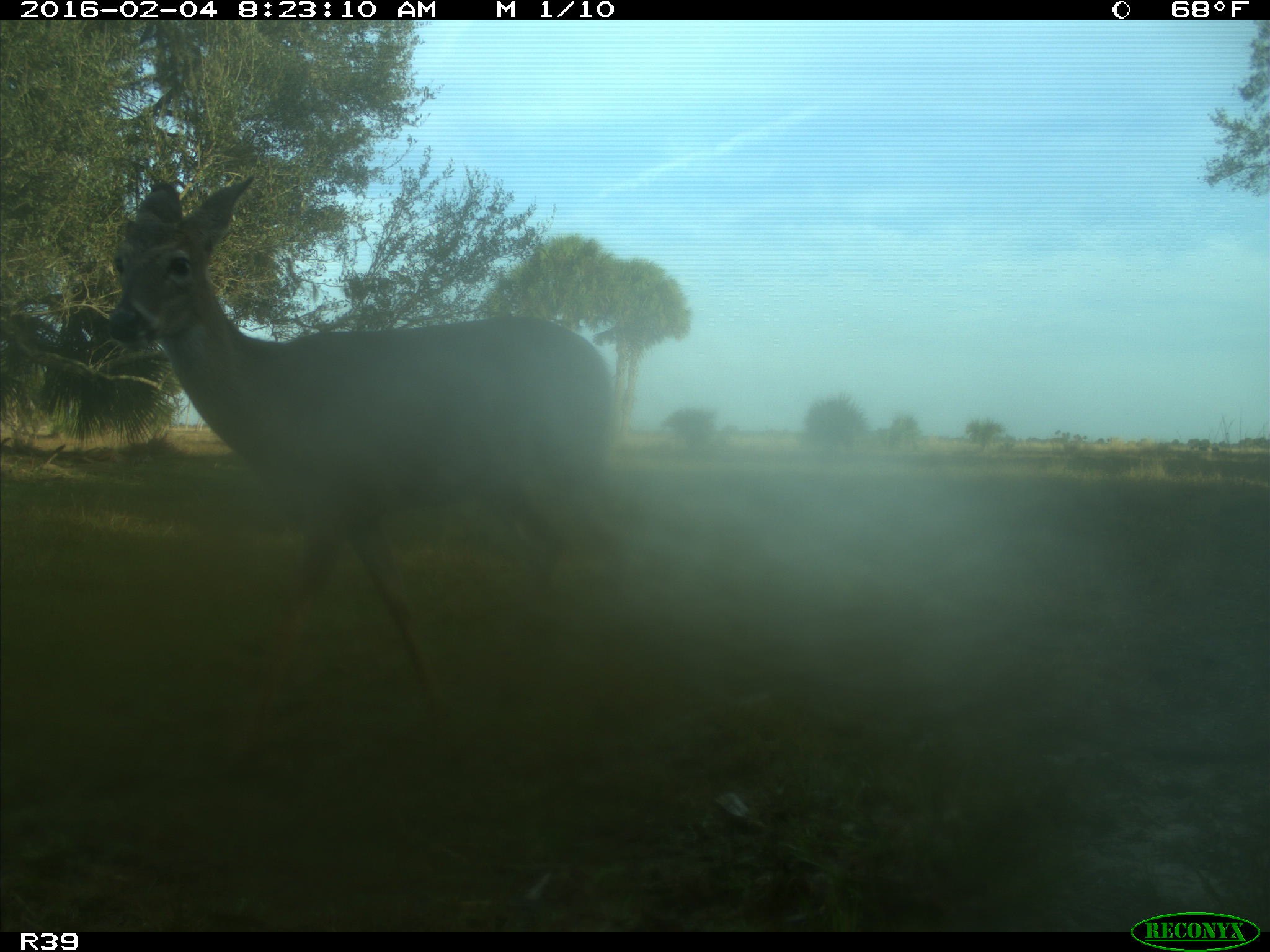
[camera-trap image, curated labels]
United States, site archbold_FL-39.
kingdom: Animalia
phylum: Chordata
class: Mammalia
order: Artiodactyla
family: Cervidae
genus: Odocoileus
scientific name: Odocoileus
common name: deer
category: unidentified deer